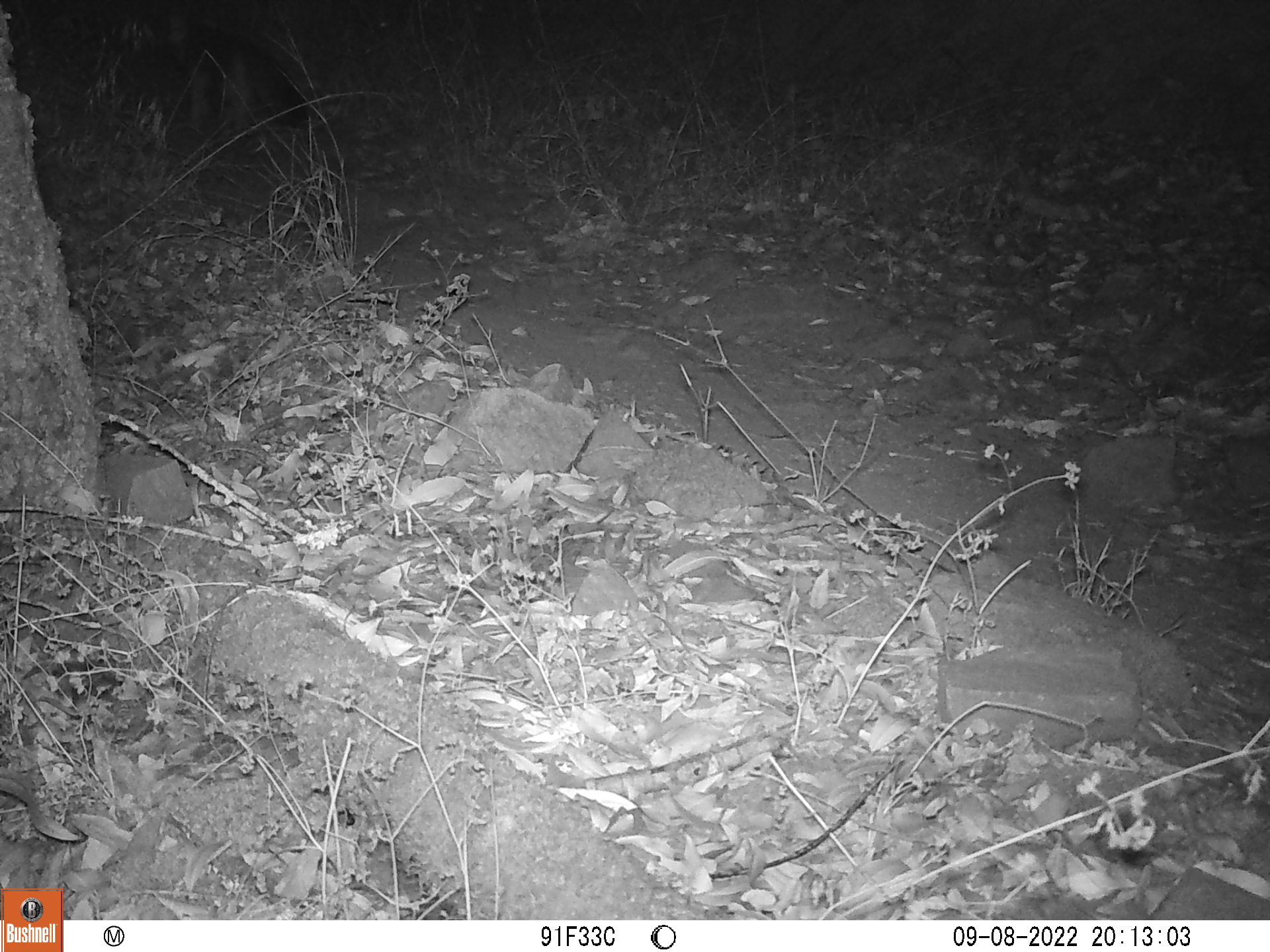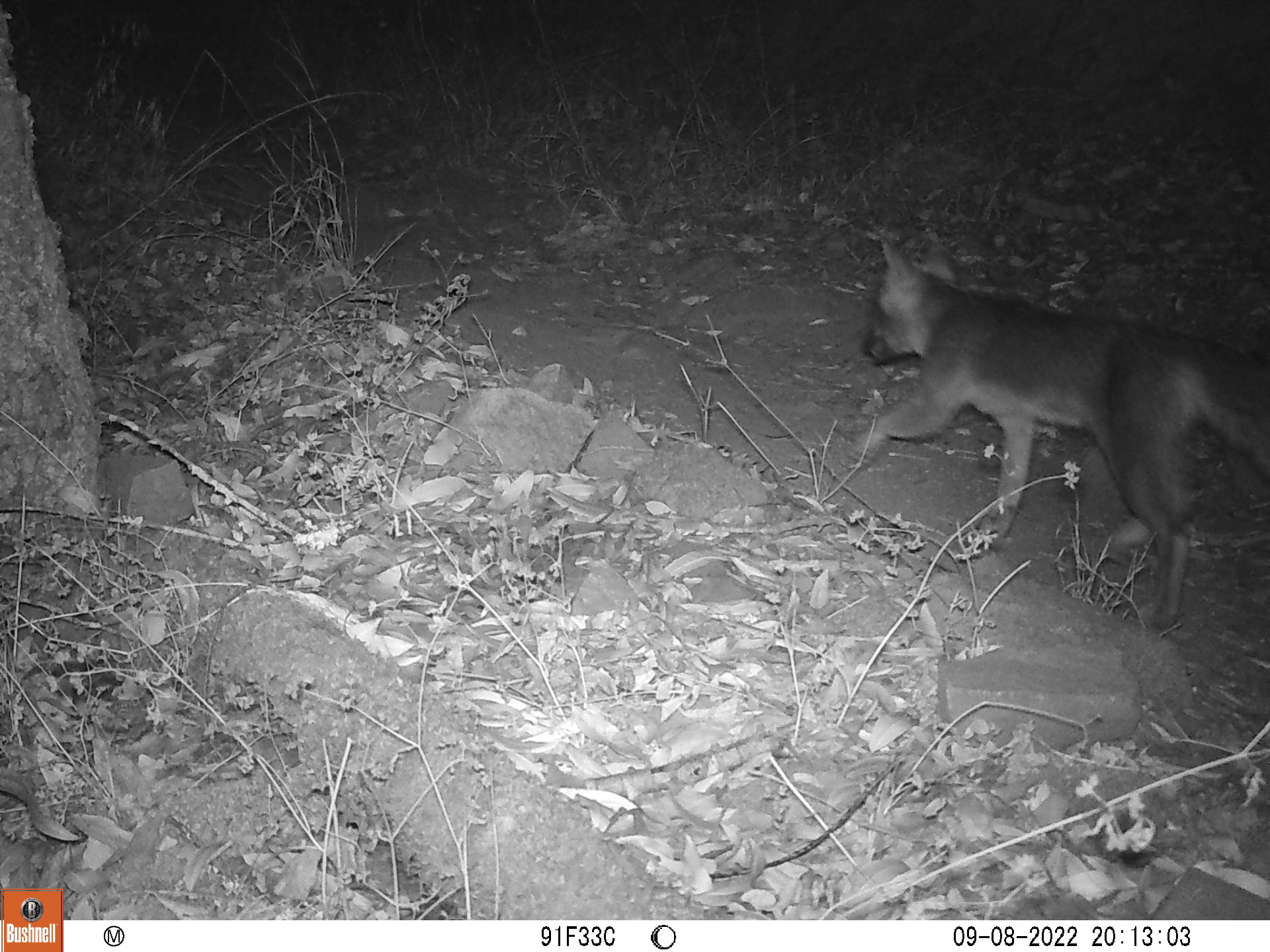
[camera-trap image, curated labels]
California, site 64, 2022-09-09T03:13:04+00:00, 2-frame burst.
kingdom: Animalia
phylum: Chordata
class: Mammalia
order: Carnivora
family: Canidae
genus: Urocyon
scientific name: Urocyon cinereoargenteus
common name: gray fox